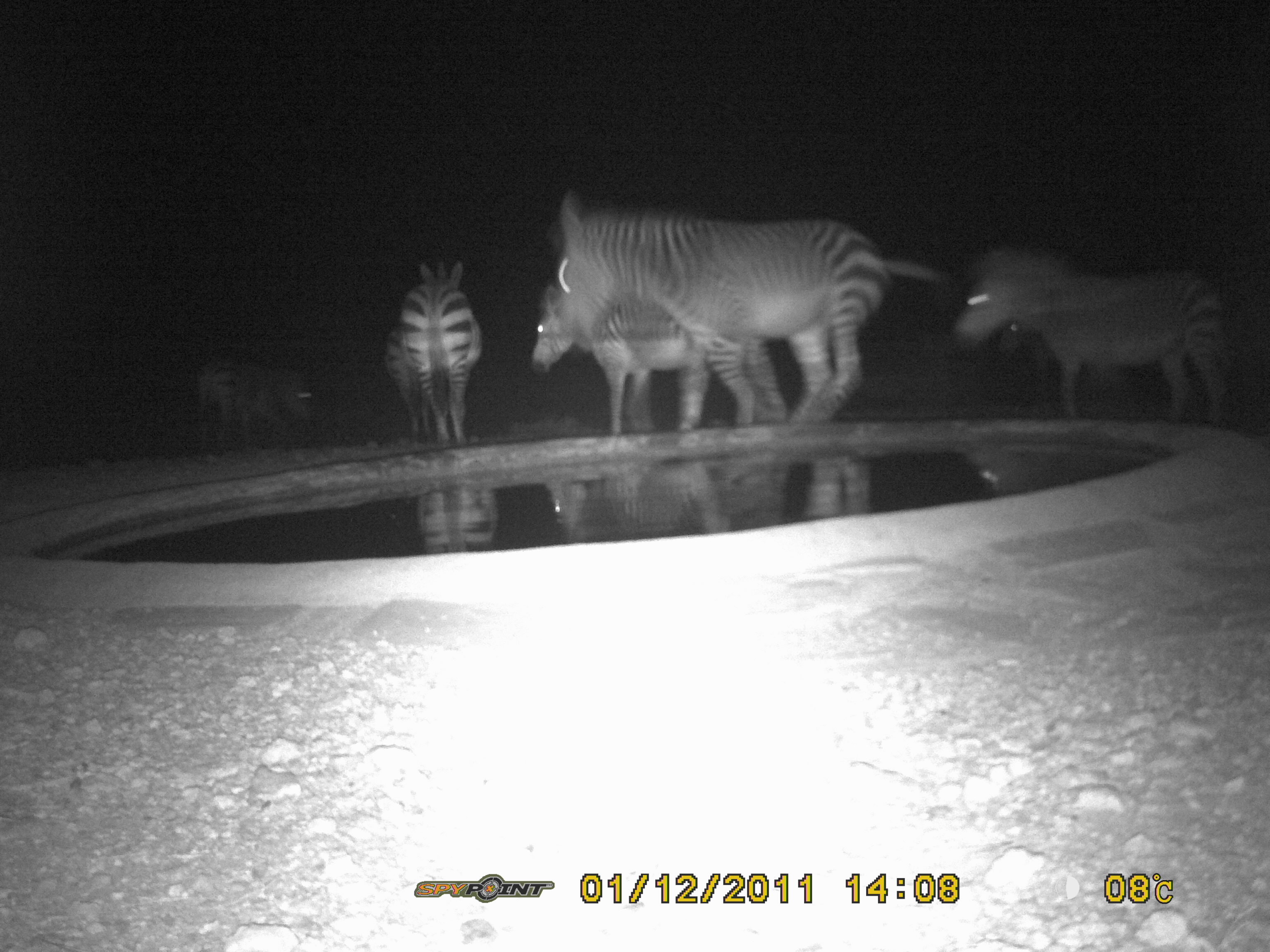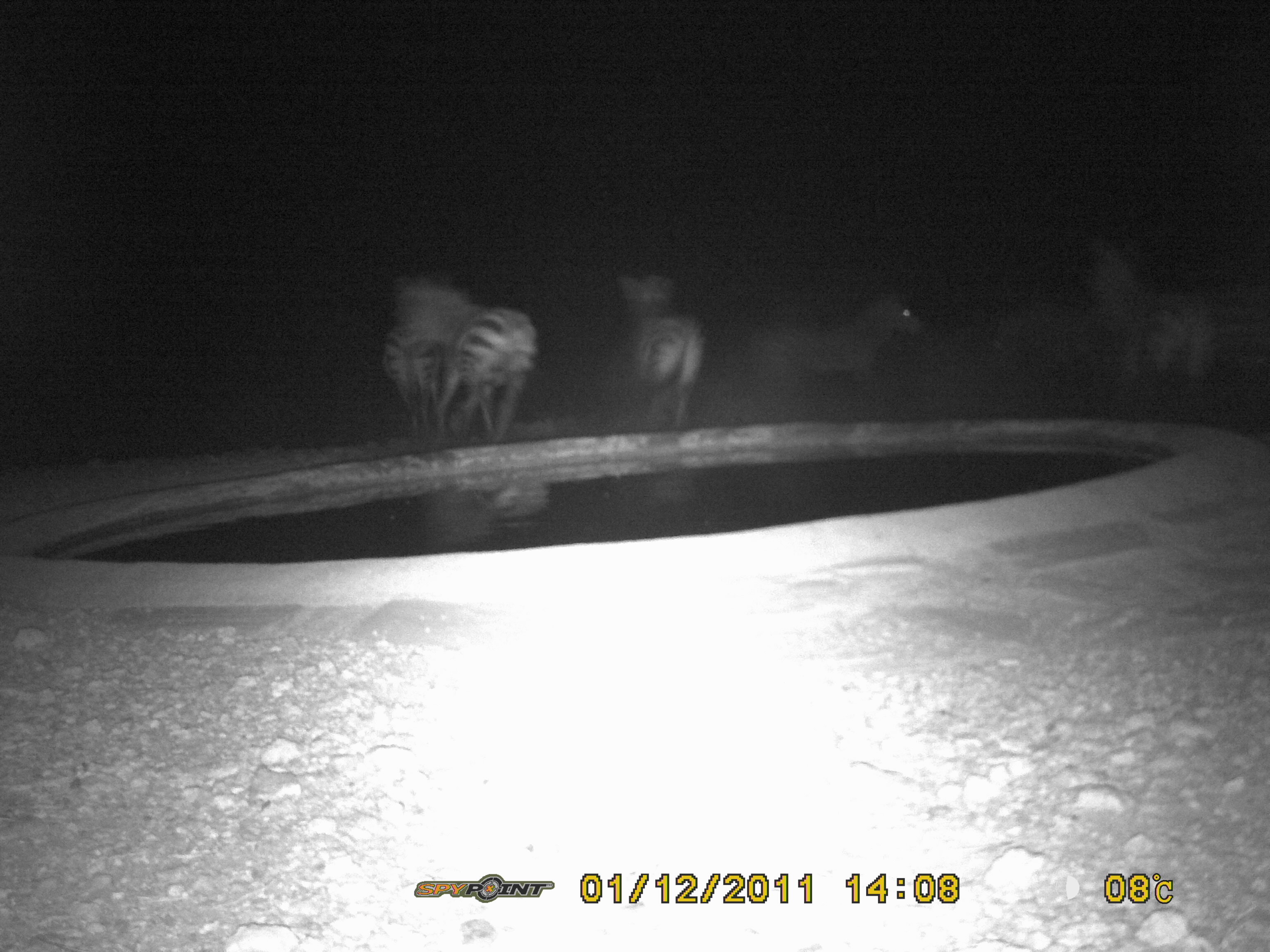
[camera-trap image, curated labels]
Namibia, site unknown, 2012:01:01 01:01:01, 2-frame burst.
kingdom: Animalia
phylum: Chordata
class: Mammalia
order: Perissodactyla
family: Equidae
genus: Equus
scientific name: Equus zebra hartmannae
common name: hartmann's mountain zebra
Equus zebra hartmannae (hartmann's mountain zebra).